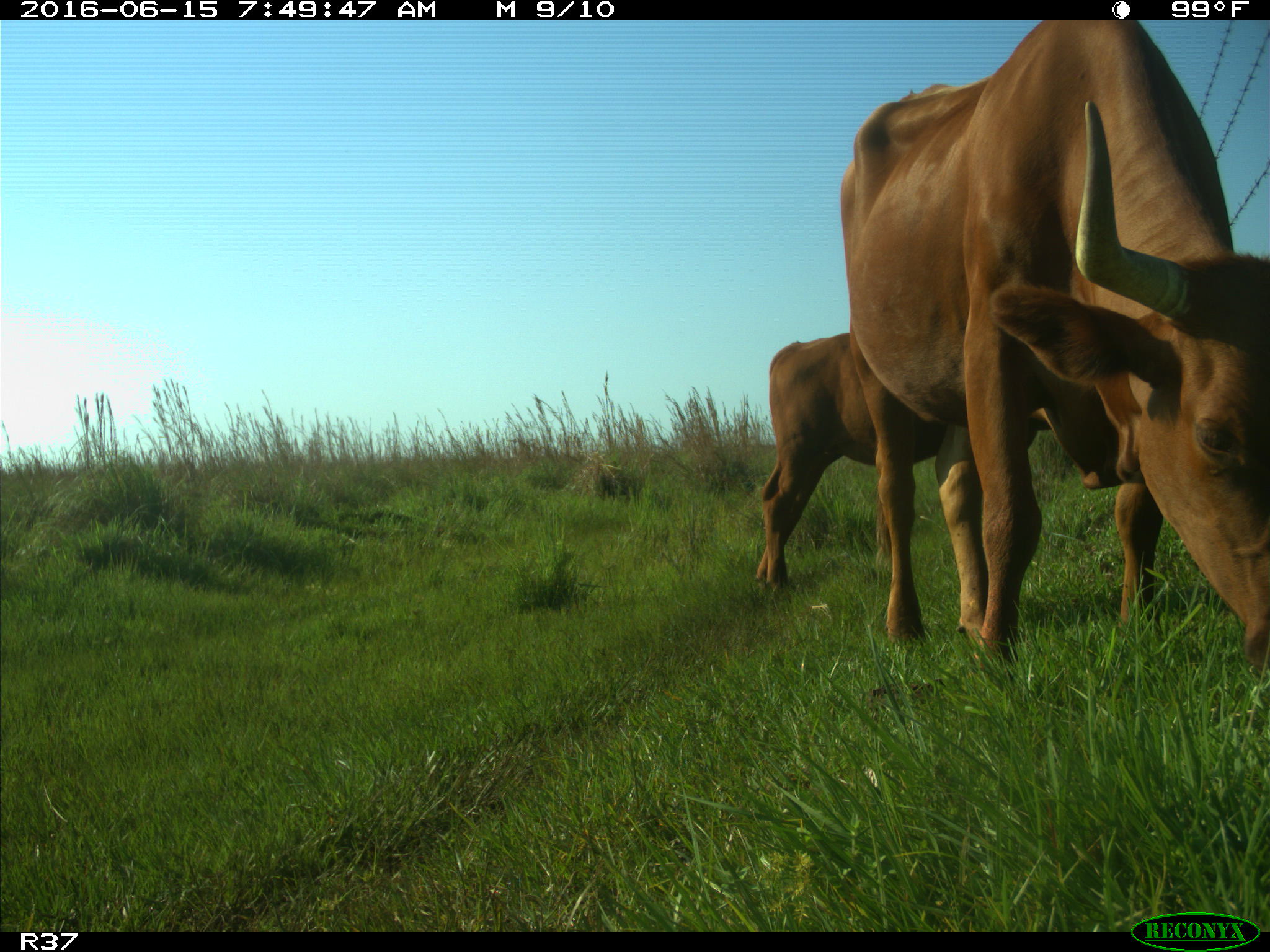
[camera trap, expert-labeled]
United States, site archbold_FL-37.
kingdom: Animalia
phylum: Chordata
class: Mammalia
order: Artiodactyla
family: Bovidae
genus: Bos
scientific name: Bos taurus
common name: domestic cow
Bos taurus (domestic cow).